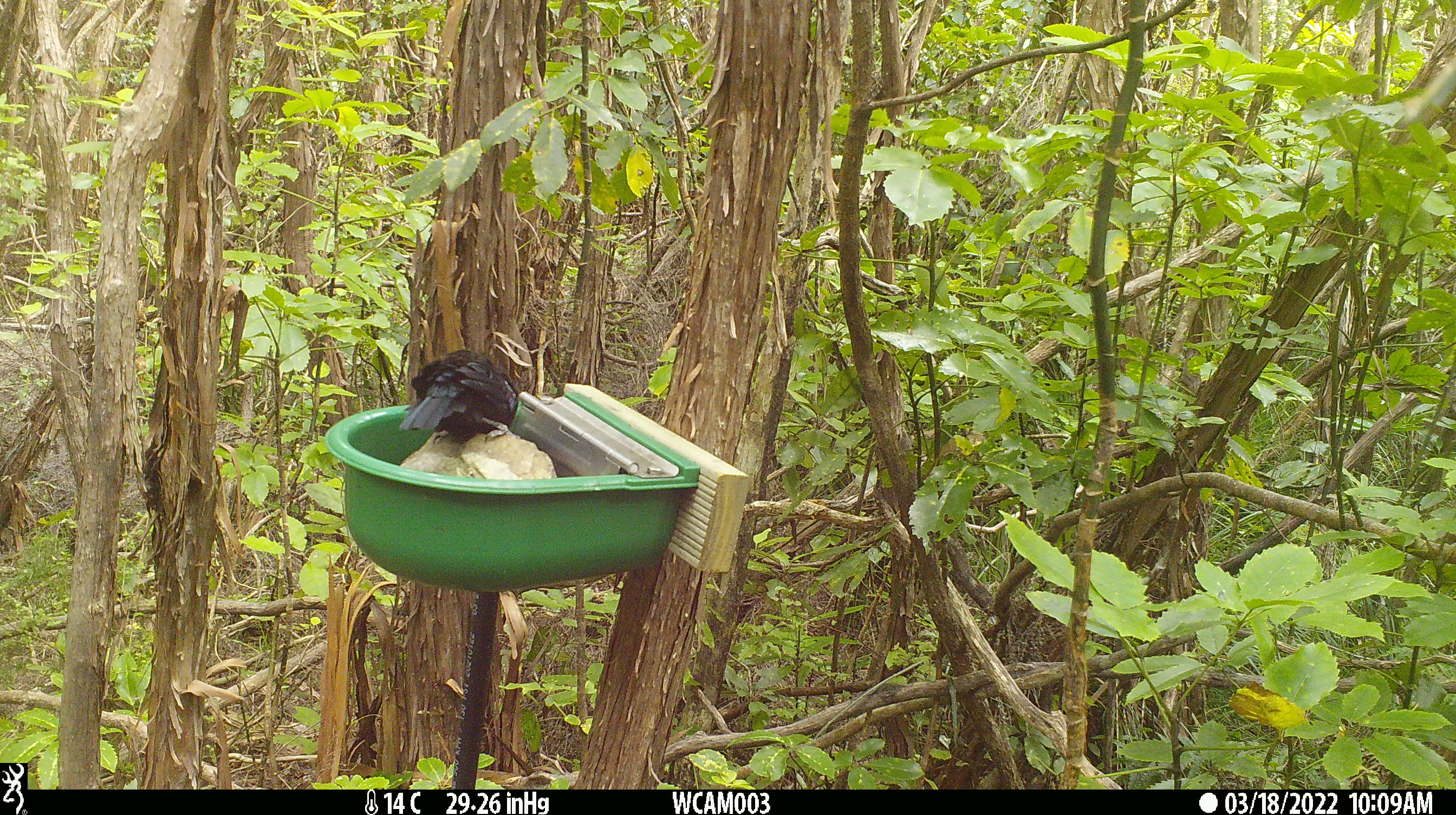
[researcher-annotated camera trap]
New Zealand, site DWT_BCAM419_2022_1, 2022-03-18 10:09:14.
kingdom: Animalia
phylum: Chordata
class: Aves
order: Passeriformes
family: Meliphagidae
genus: Prosthemadera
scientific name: Prosthemadera novaeseelandiae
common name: tui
Tui (Prosthemadera novaeseelandiae).